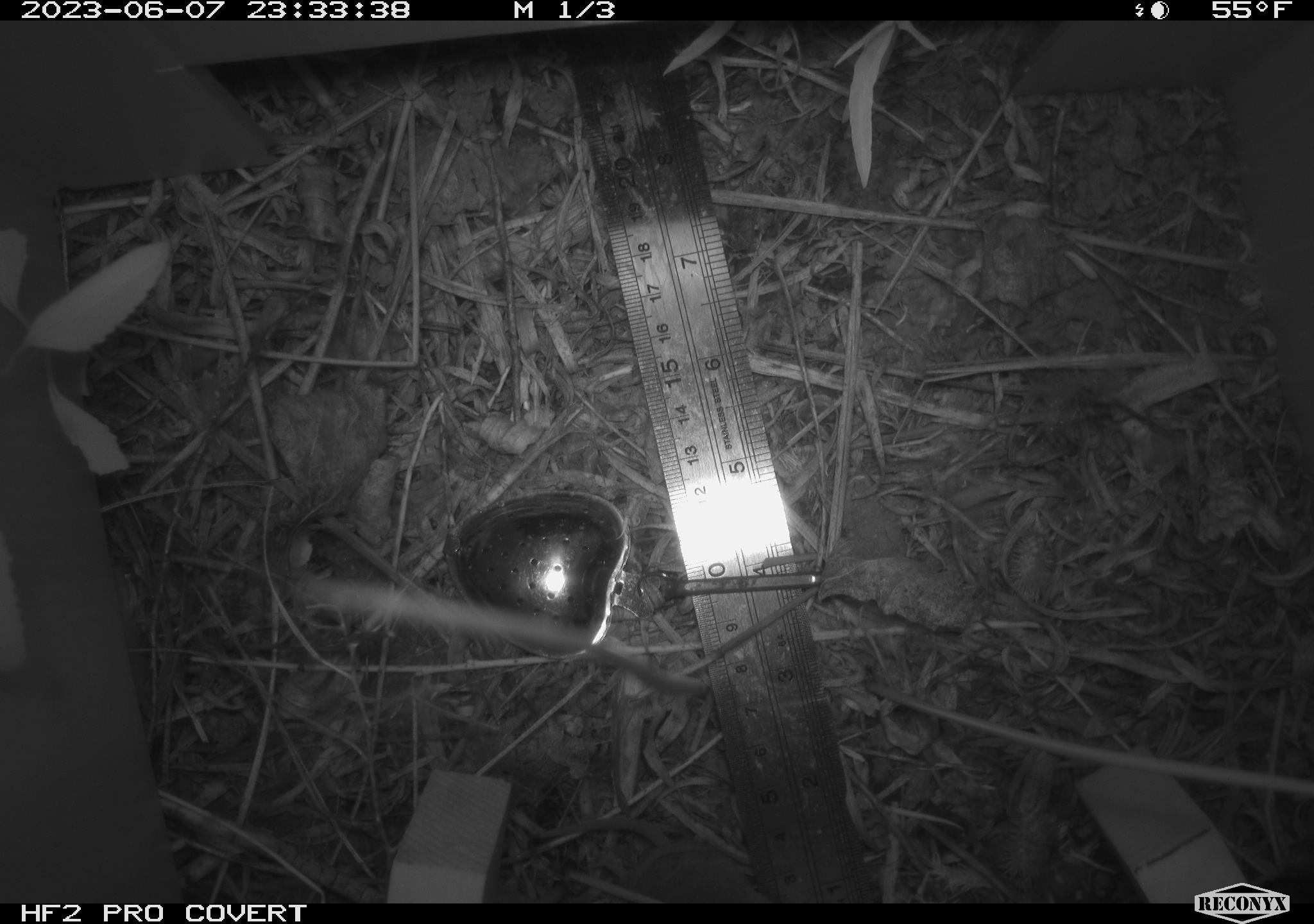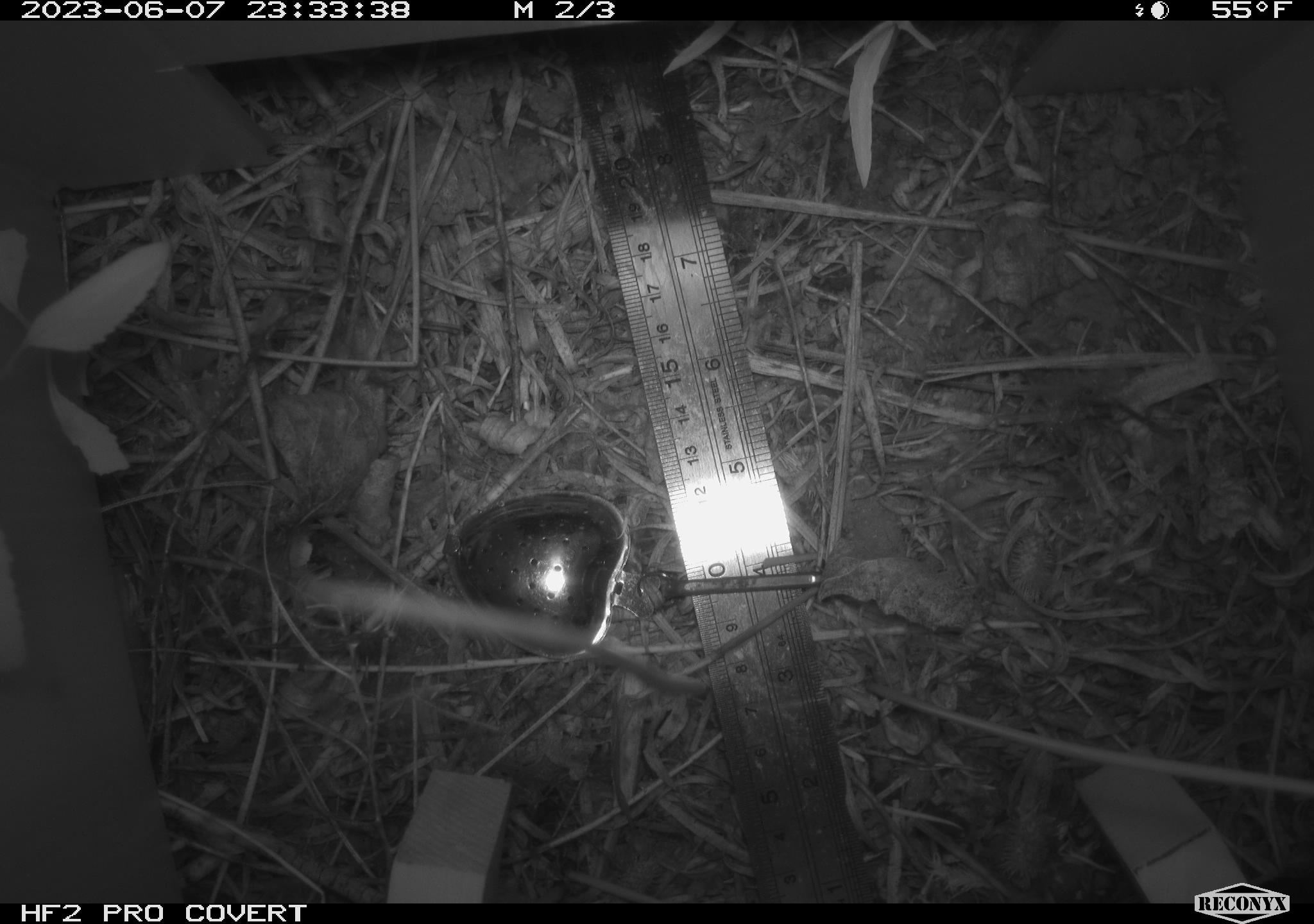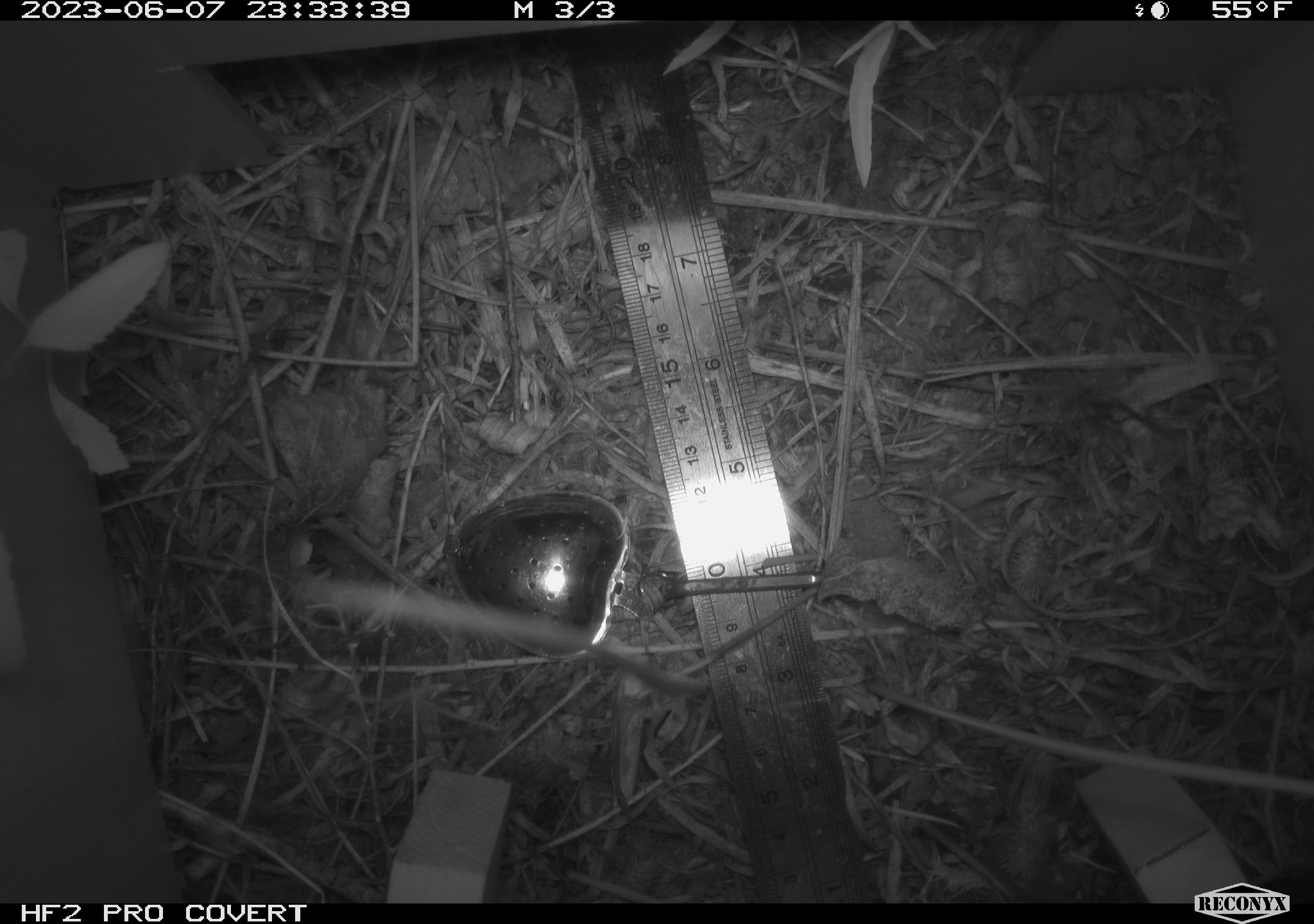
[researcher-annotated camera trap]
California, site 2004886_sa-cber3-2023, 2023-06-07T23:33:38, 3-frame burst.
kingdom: Animalia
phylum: Chordata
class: Mammalia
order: Eulipotyphla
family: Soricidae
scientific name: Soricidae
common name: shrews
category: soricidae family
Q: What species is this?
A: Soricidae family (shrews) (Soricidae).